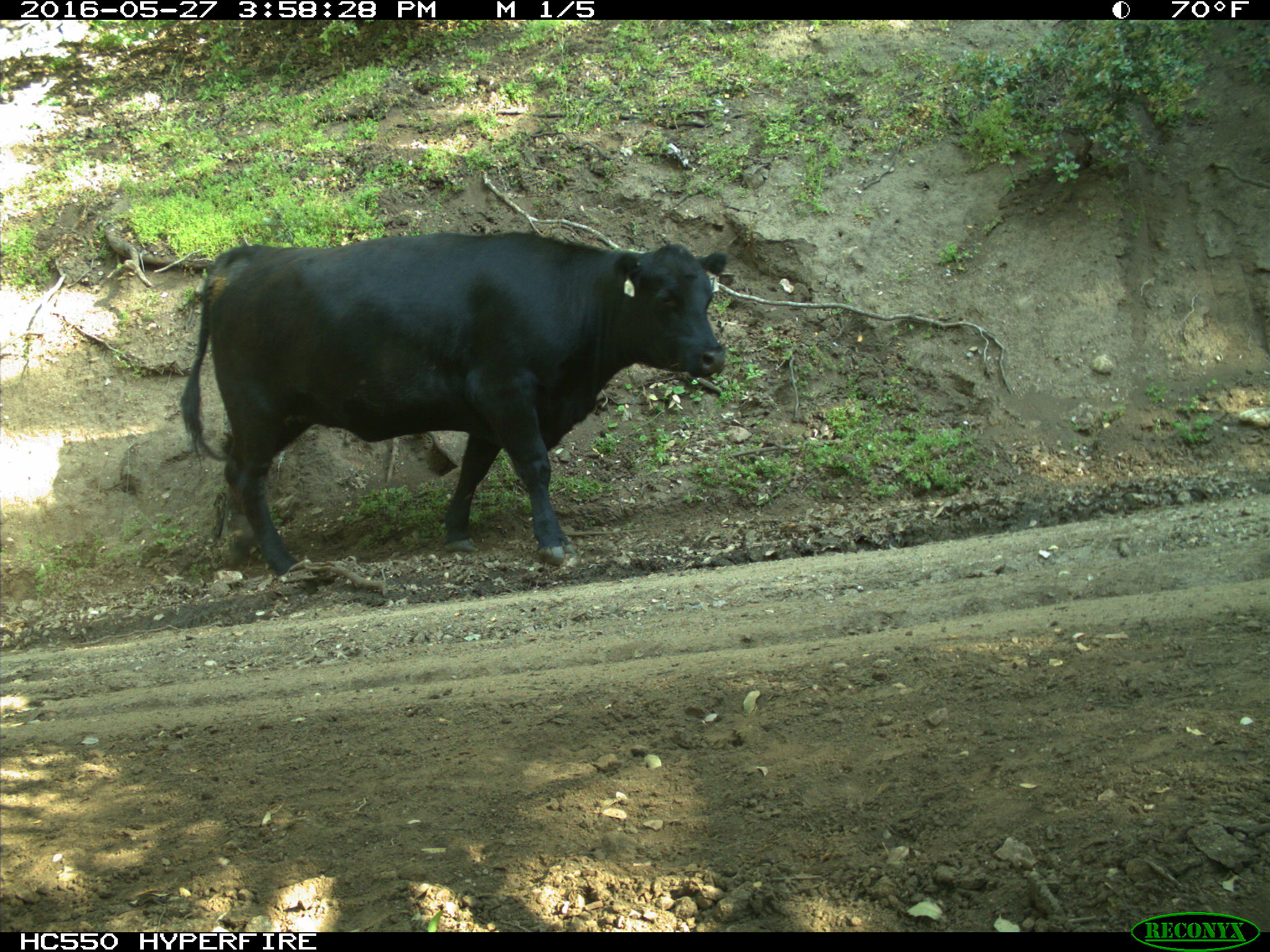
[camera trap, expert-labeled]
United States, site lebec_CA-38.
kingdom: Animalia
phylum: Chordata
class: Mammalia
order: Artiodactyla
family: Bovidae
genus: Bos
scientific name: Bos taurus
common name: domestic cow